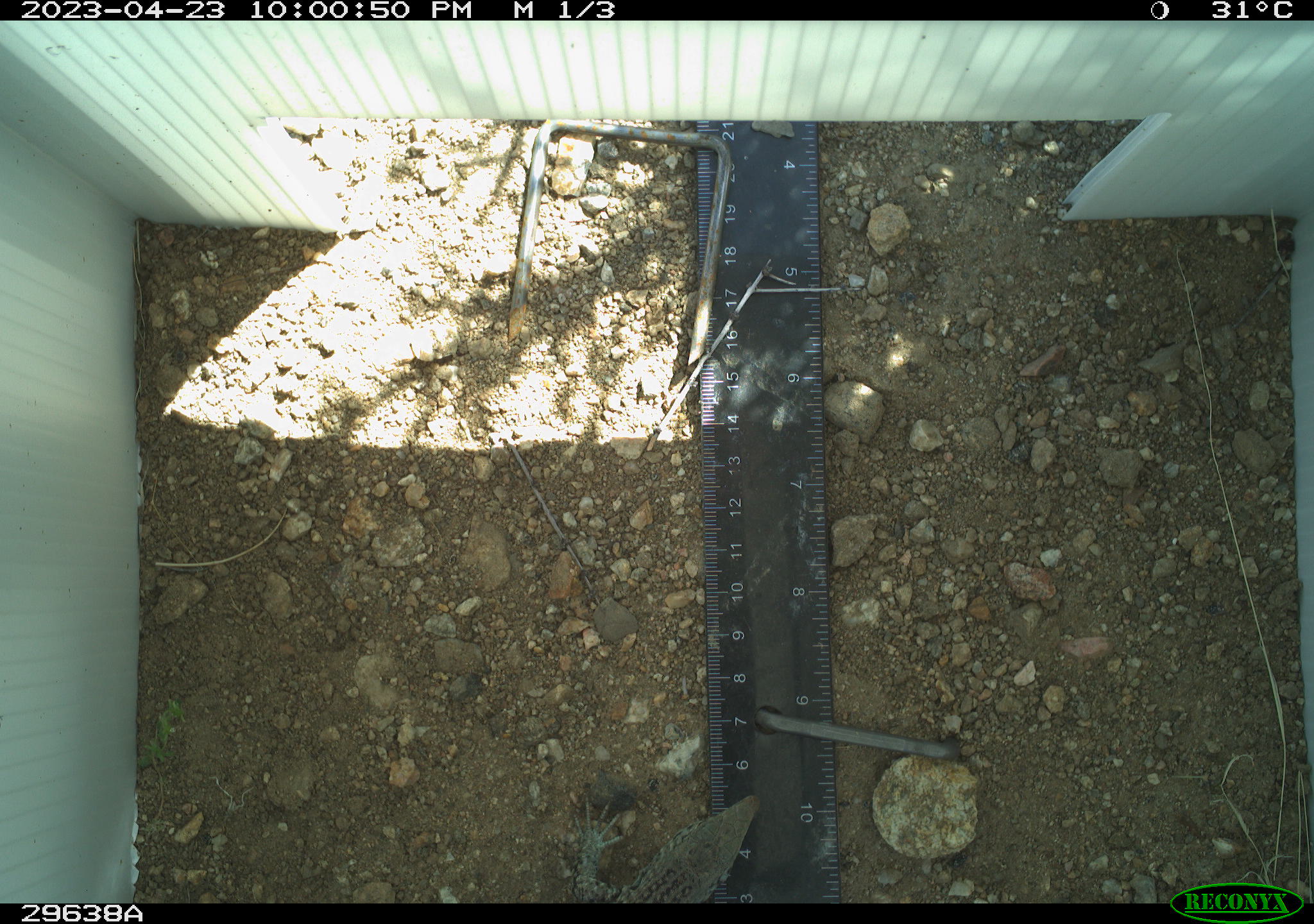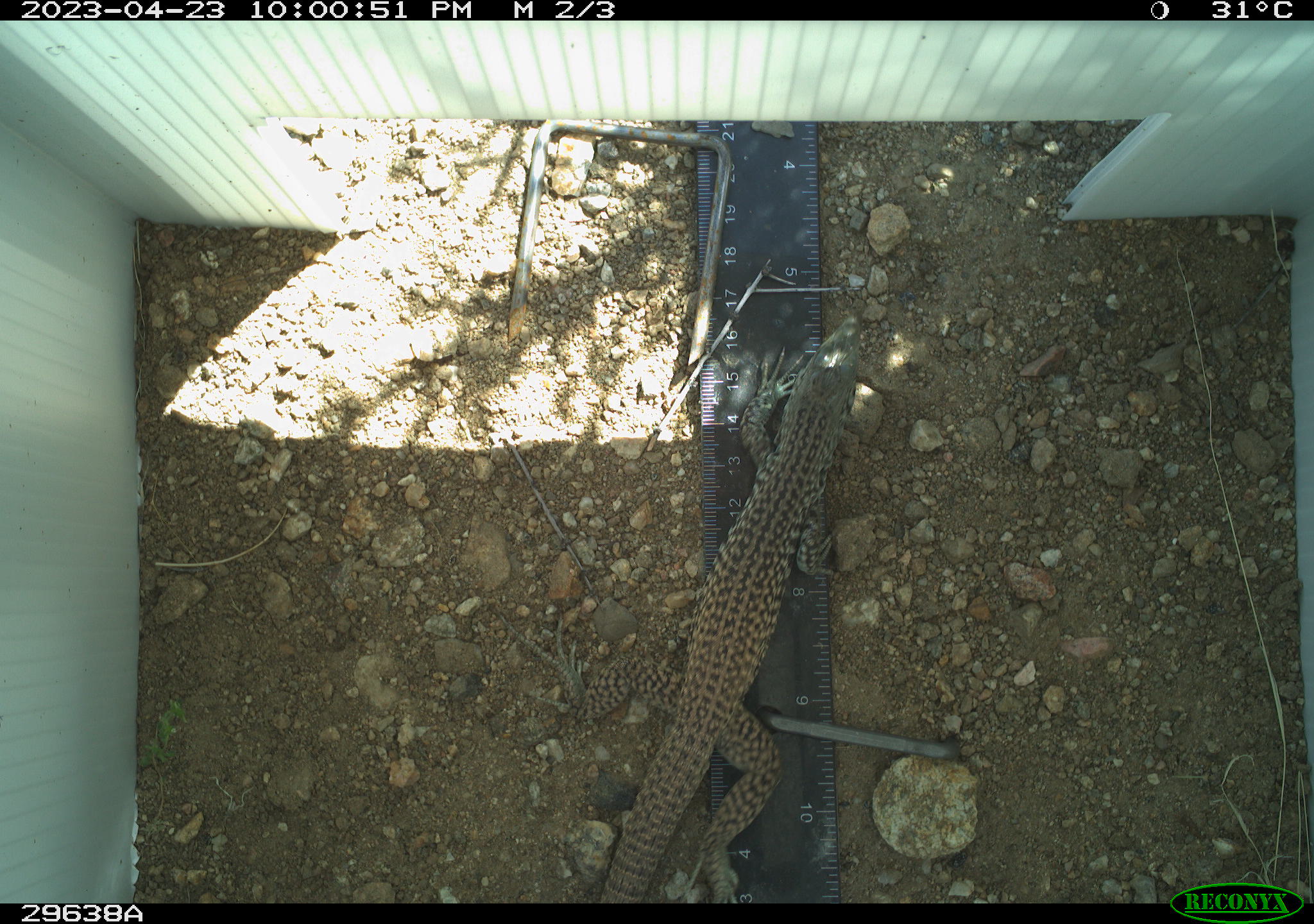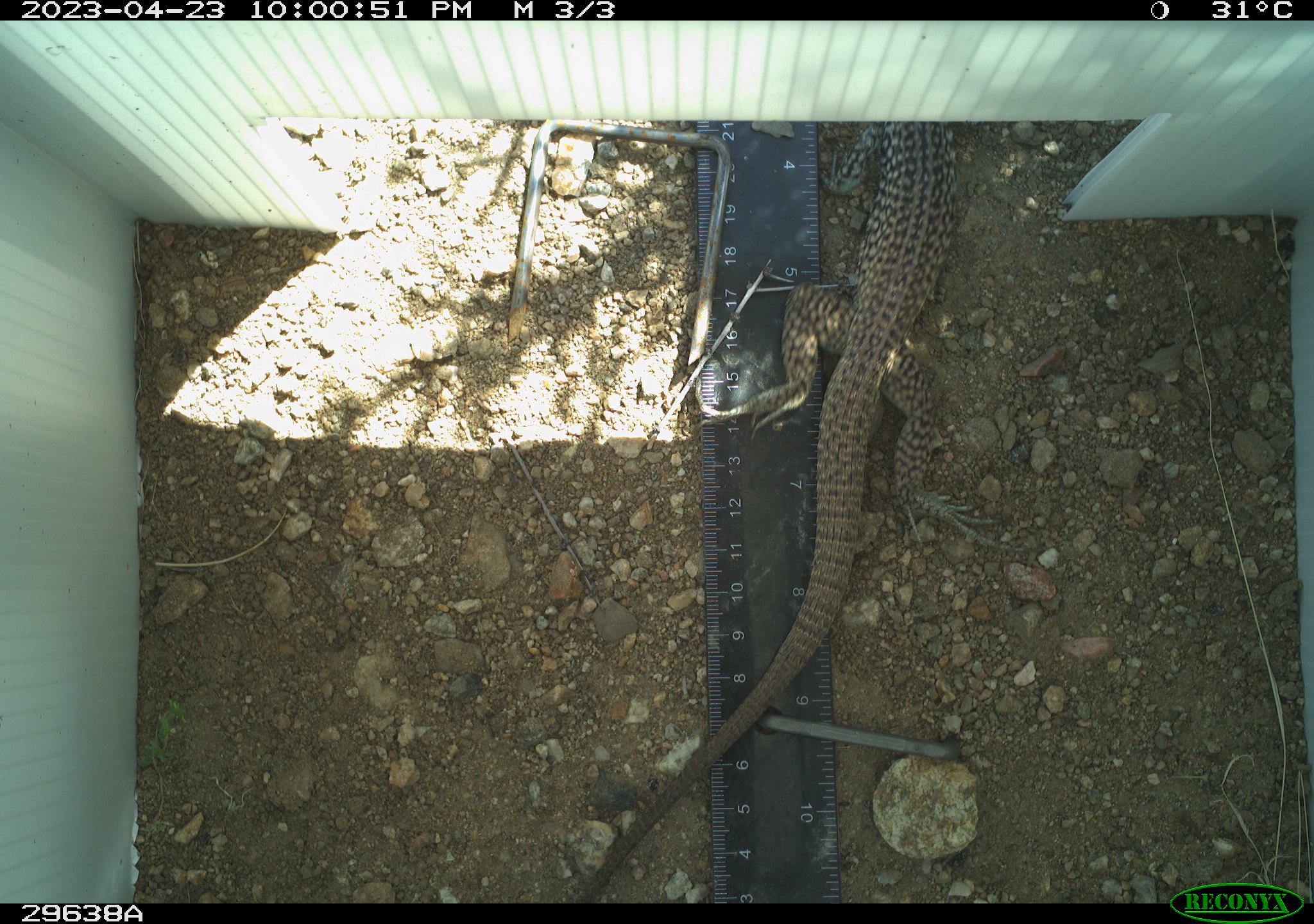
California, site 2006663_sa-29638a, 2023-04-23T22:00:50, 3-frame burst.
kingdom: Animalia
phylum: Chordata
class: Reptilia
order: Squamata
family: Teiidae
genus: Aspidoscelis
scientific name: Aspidoscelis tigris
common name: western whiptail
Western whiptail (Aspidoscelis tigris).